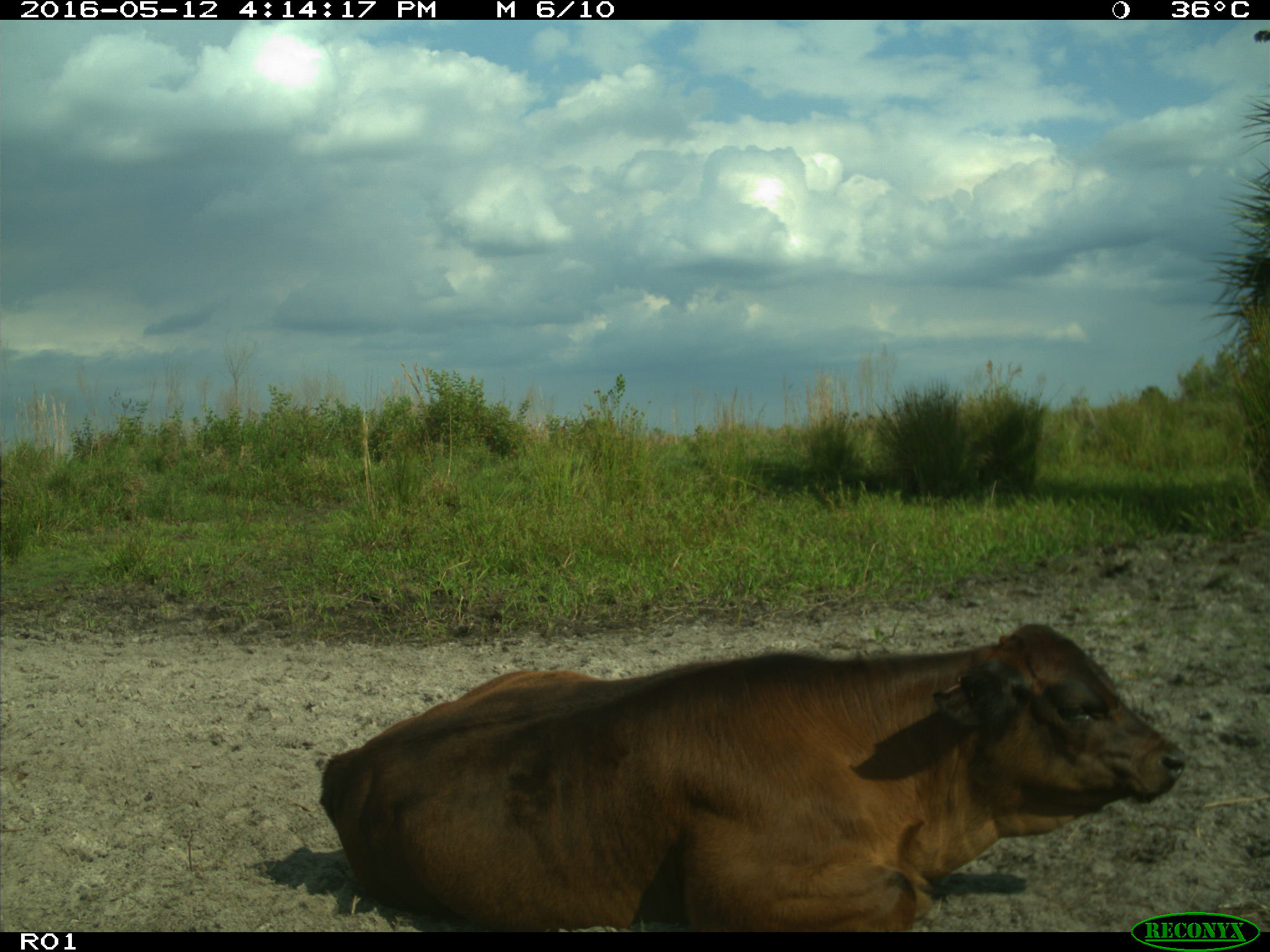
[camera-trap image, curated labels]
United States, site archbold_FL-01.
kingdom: Animalia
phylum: Chordata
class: Mammalia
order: Artiodactyla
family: Bovidae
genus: Bos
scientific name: Bos taurus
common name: domestic cow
Bos taurus (domestic cow).